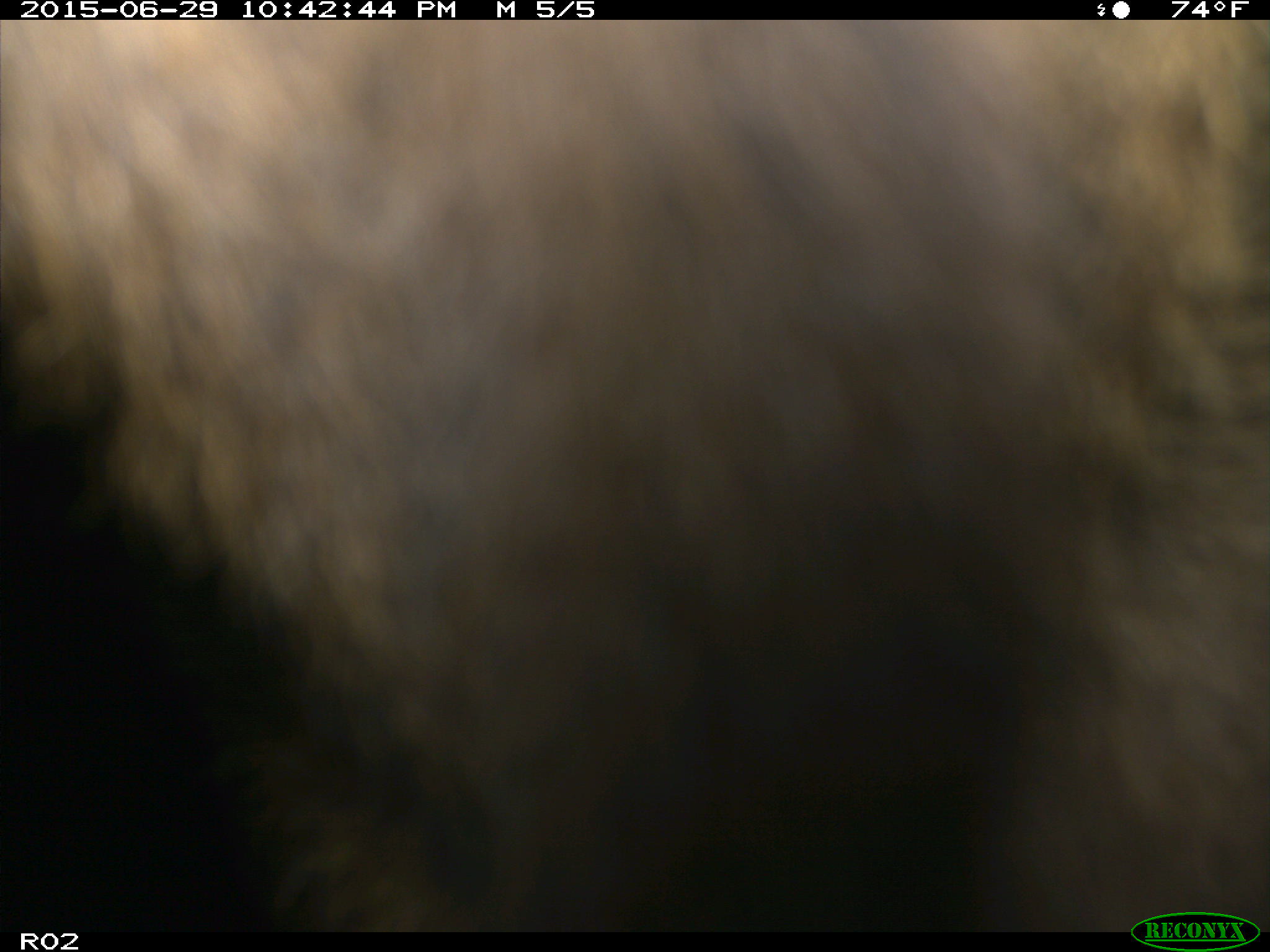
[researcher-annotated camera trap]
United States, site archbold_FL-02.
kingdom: Animalia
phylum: Chordata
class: Mammalia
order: Artiodactyla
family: Bovidae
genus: Bos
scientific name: Bos taurus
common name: domestic cow